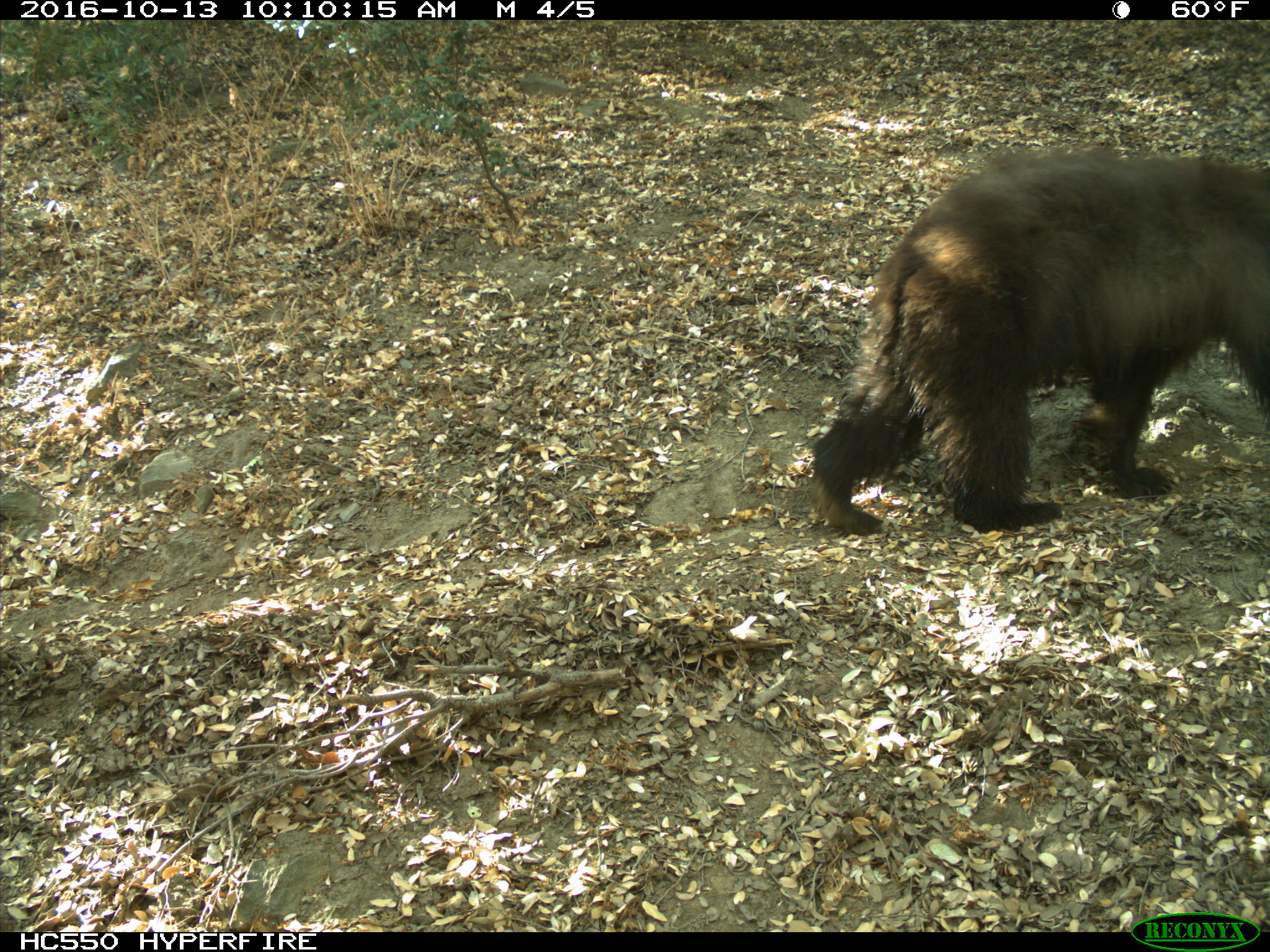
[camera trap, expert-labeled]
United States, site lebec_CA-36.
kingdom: Animalia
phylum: Chordata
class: Mammalia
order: Carnivora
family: Ursidae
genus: Ursus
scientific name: Ursus americanus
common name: american black bear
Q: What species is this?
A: Ursus americanus (american black bear).